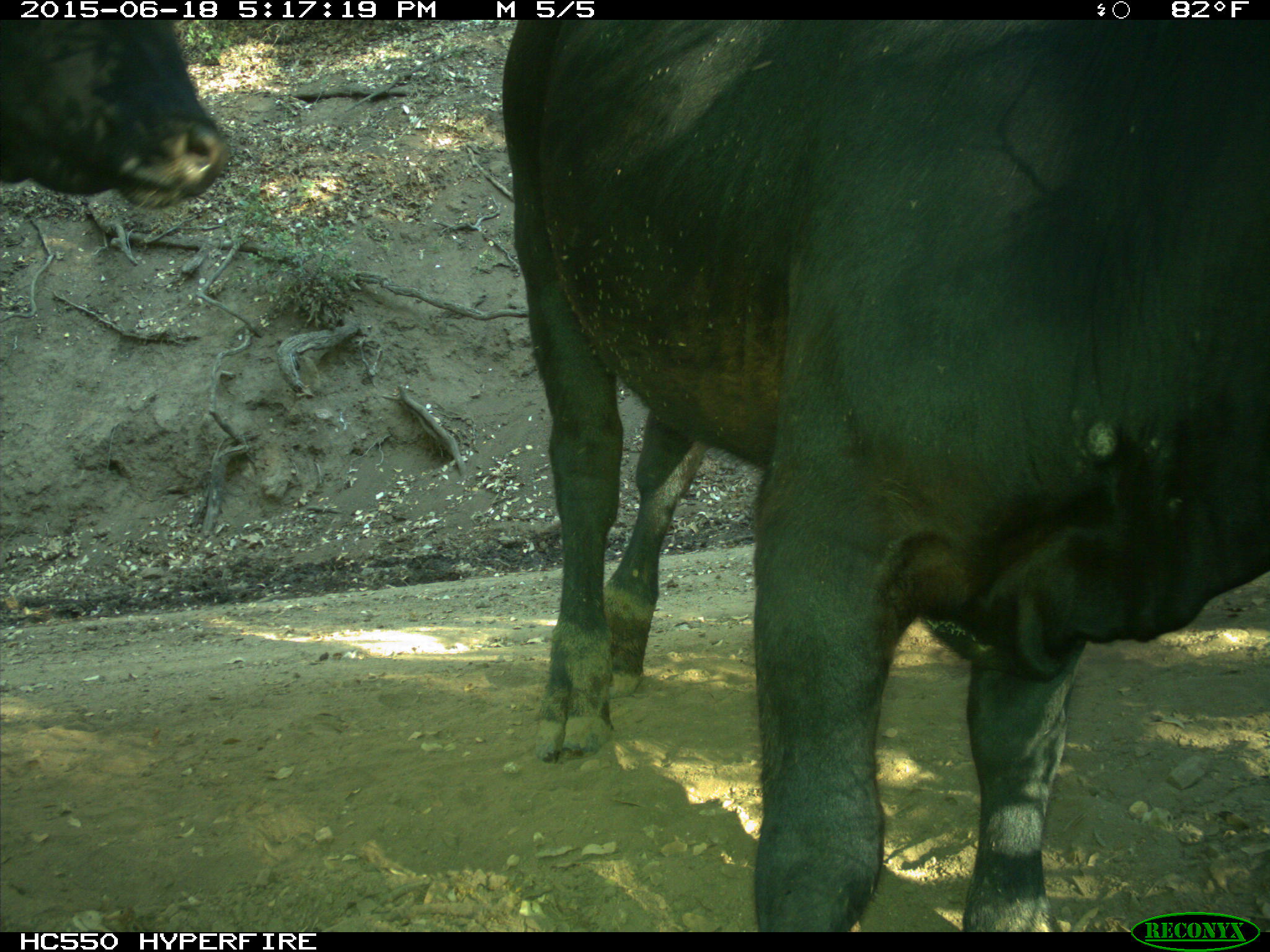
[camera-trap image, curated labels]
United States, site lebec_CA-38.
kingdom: Animalia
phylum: Chordata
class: Mammalia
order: Artiodactyla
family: Bovidae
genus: Bos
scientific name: Bos taurus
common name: domestic cow